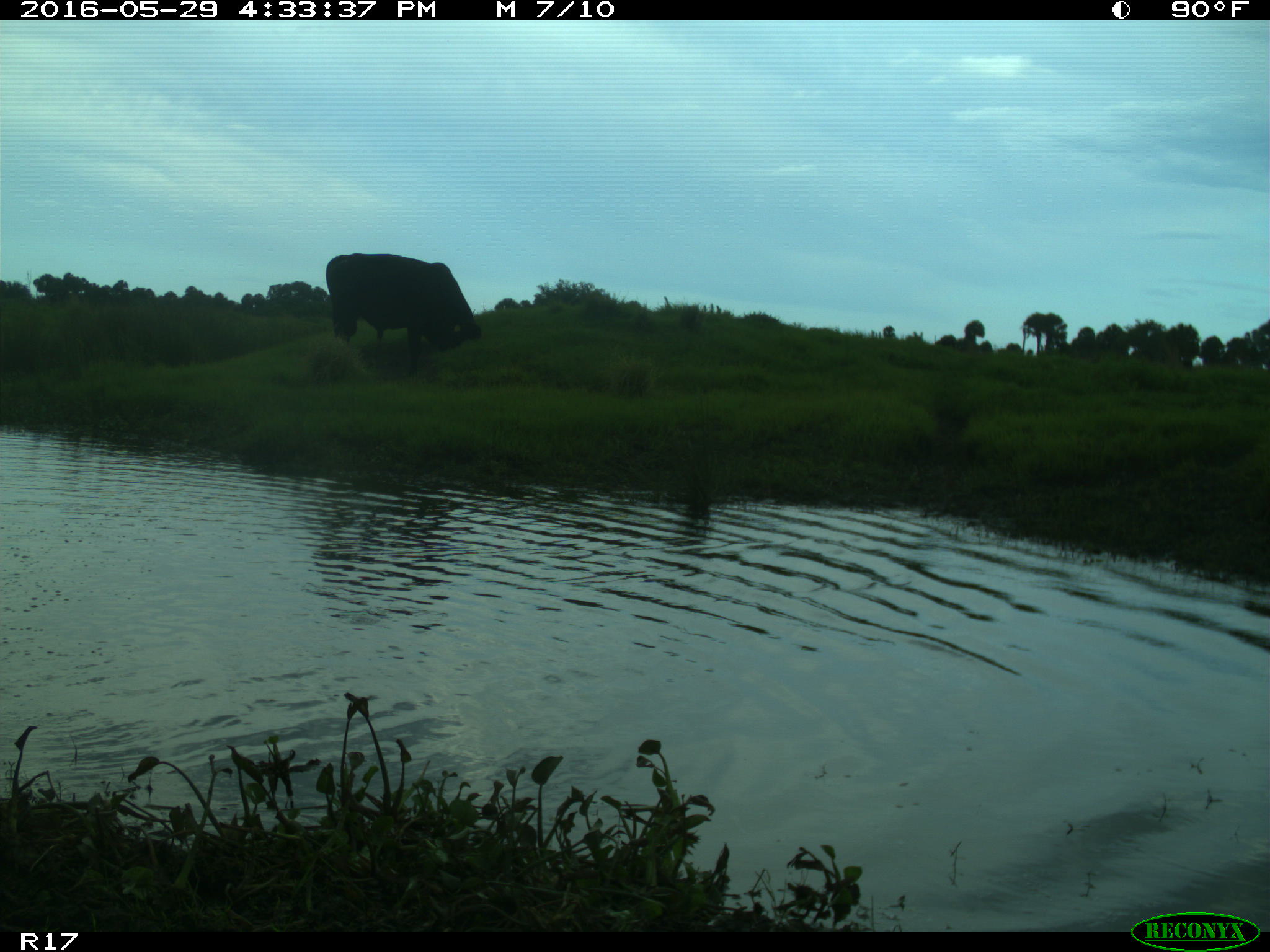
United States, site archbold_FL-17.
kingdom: Animalia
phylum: Chordata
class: Mammalia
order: Artiodactyla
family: Bovidae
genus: Bos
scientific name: Bos taurus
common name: domestic cow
Bos taurus (domestic cow).